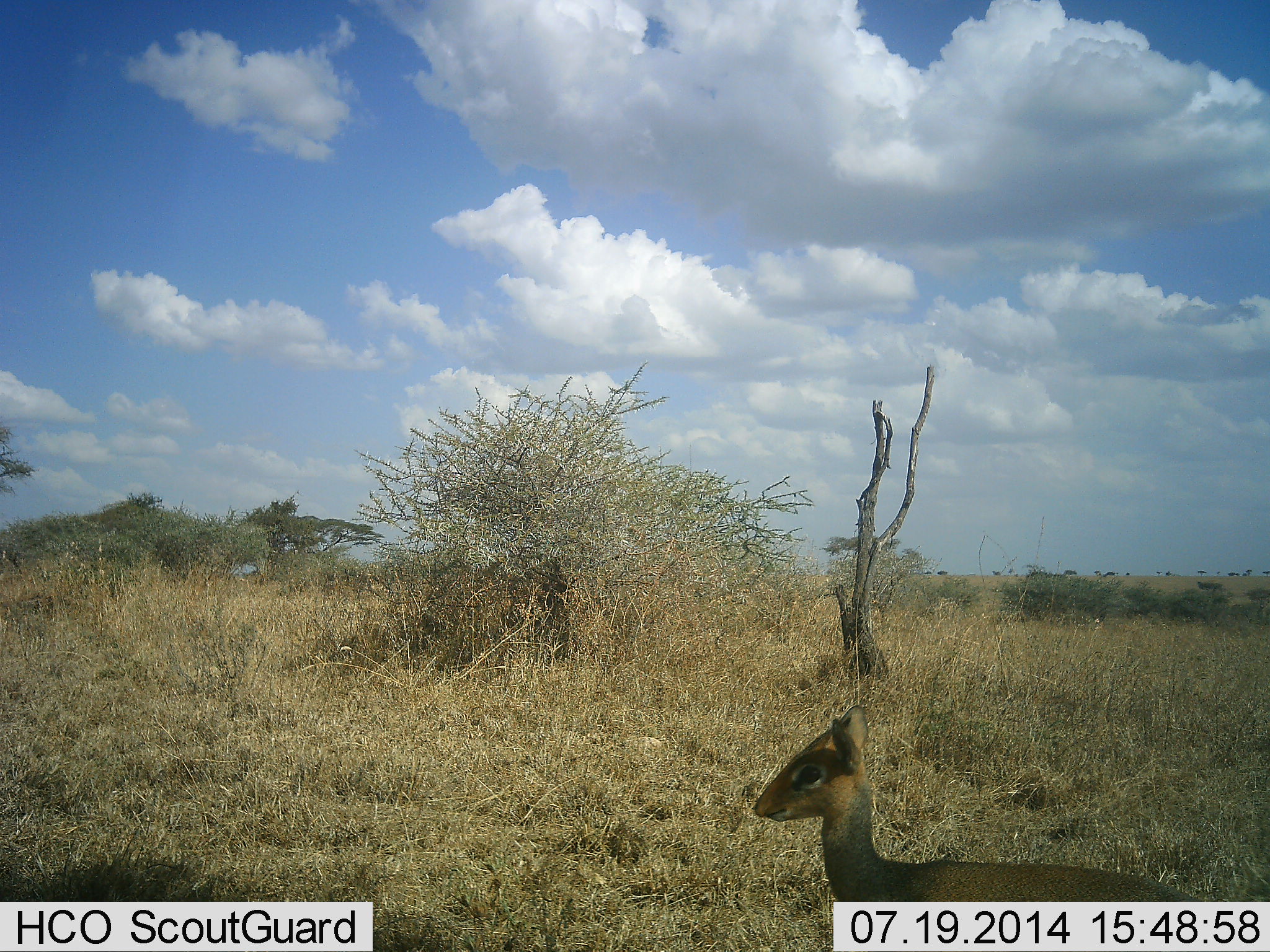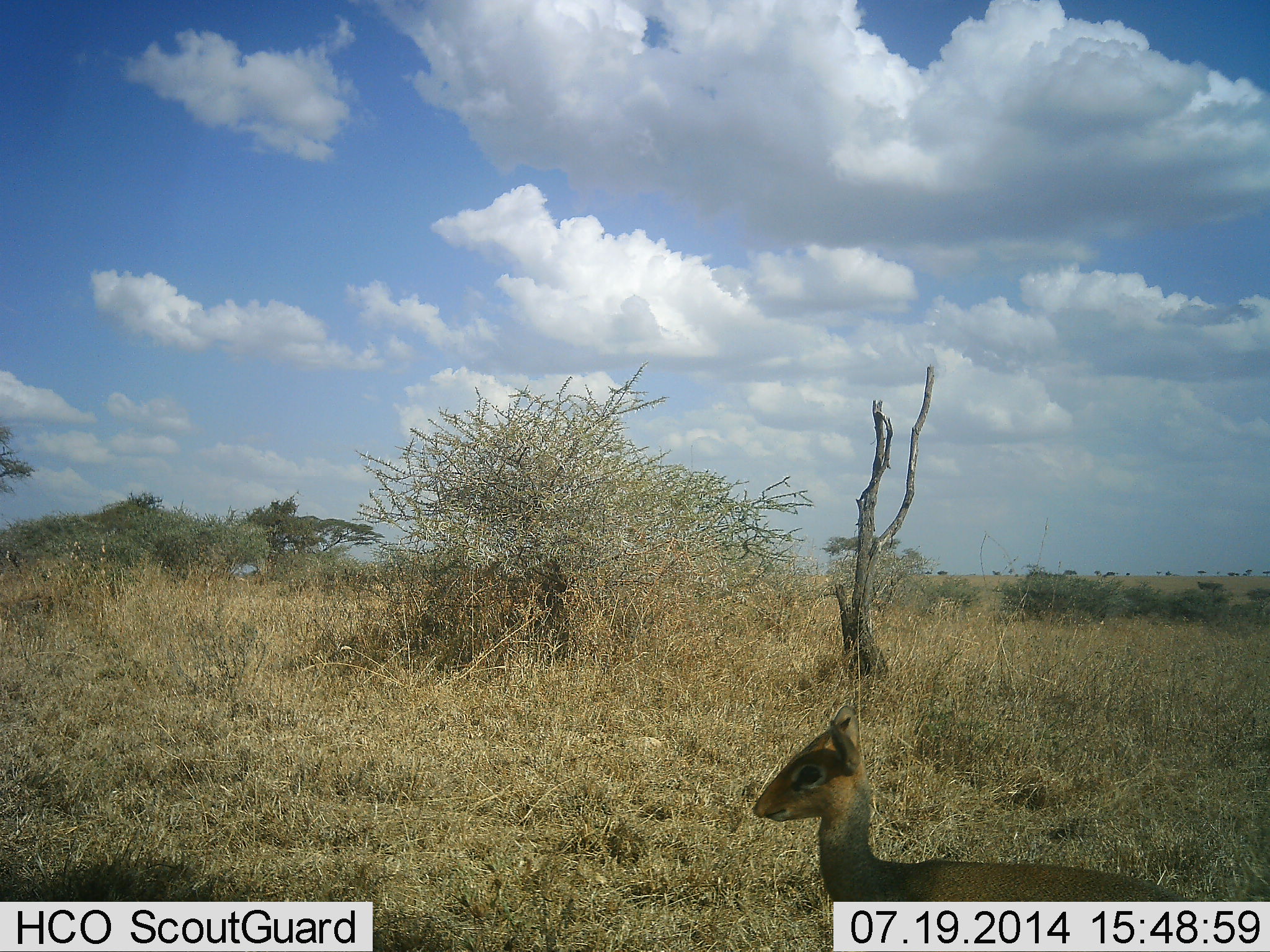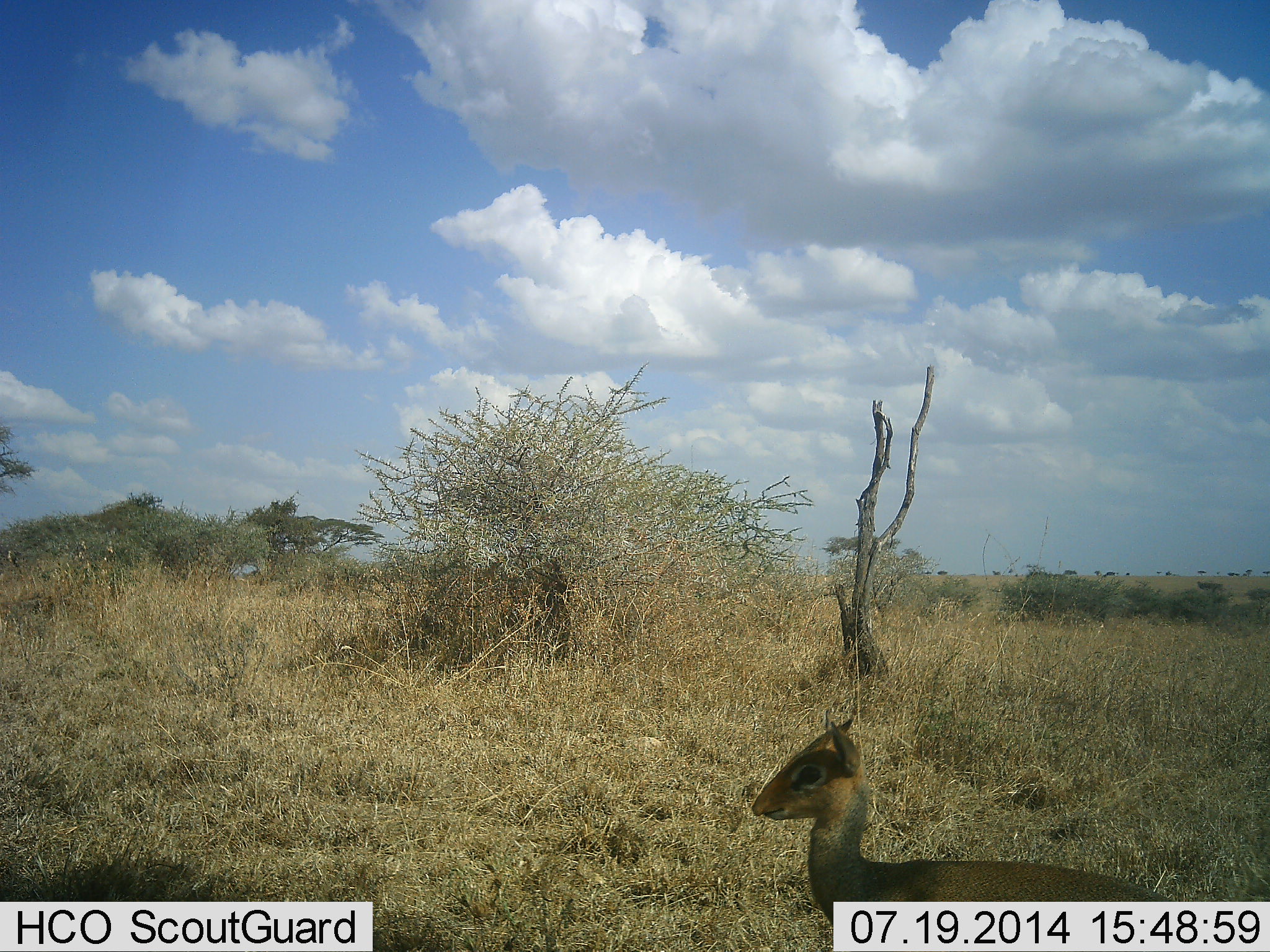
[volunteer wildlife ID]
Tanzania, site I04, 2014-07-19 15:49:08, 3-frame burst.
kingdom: Animalia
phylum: Chordata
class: Mammalia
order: Artiodactyla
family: Bovidae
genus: Madoqua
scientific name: Madoqua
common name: dikdik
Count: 1.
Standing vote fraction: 80%.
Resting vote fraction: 10%.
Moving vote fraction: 10%.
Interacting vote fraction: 0%.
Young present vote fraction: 0%.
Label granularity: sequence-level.